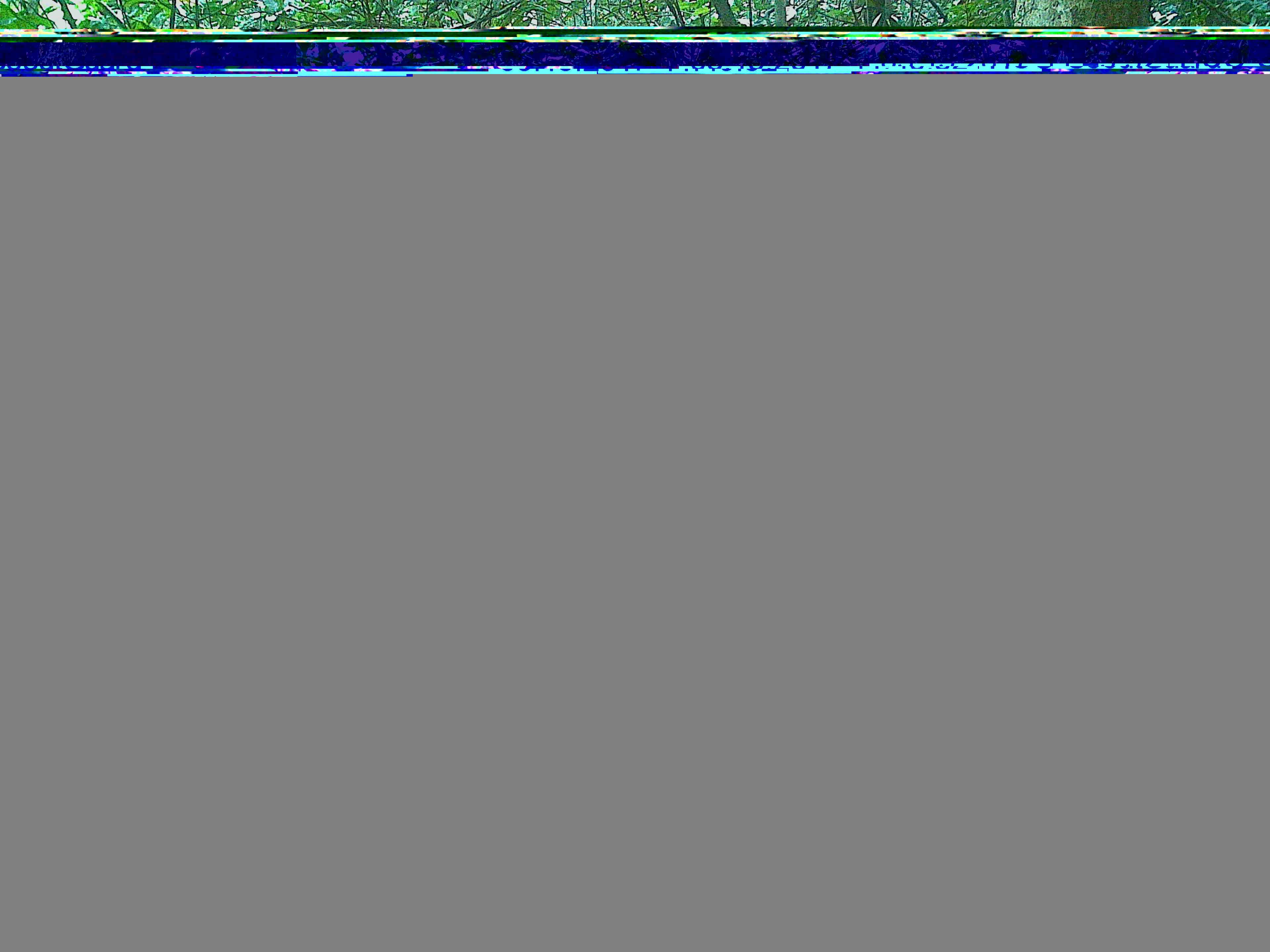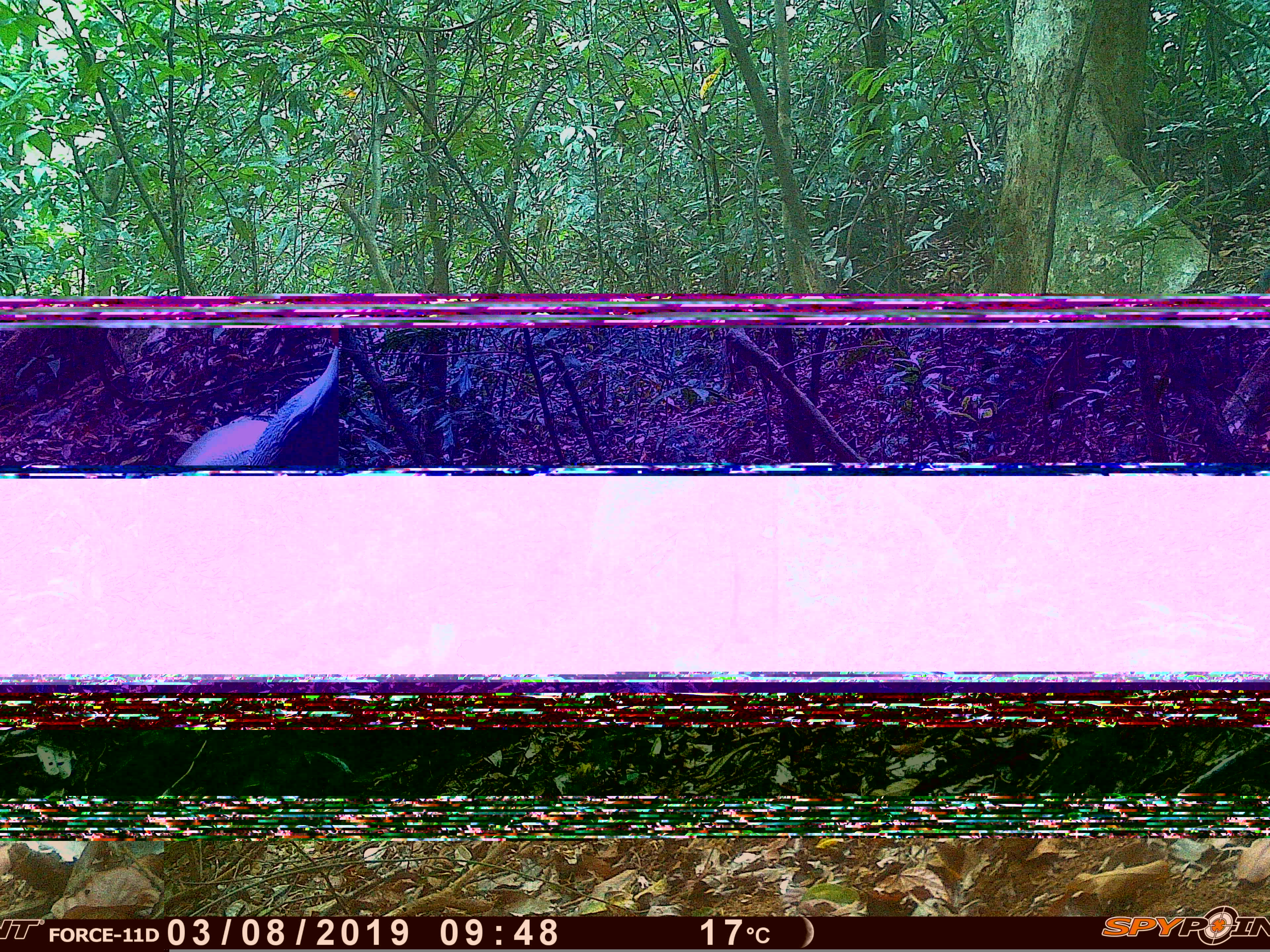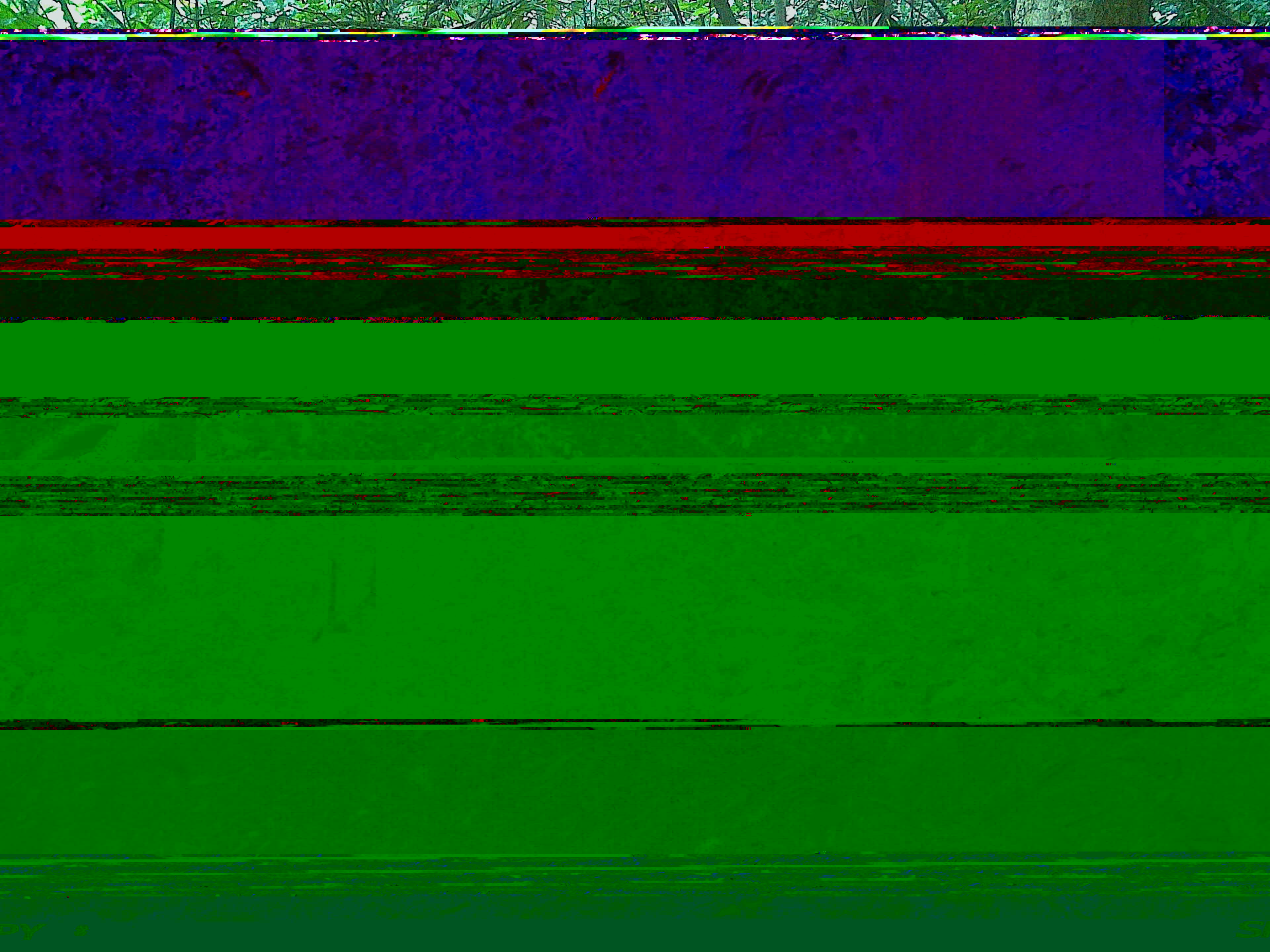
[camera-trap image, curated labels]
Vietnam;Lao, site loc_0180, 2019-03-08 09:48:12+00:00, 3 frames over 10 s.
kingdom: Animalia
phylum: Chordata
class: Aves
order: Galliformes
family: Phasianidae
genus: Lophura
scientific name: Lophura nycthemera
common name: silver pheasant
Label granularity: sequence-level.